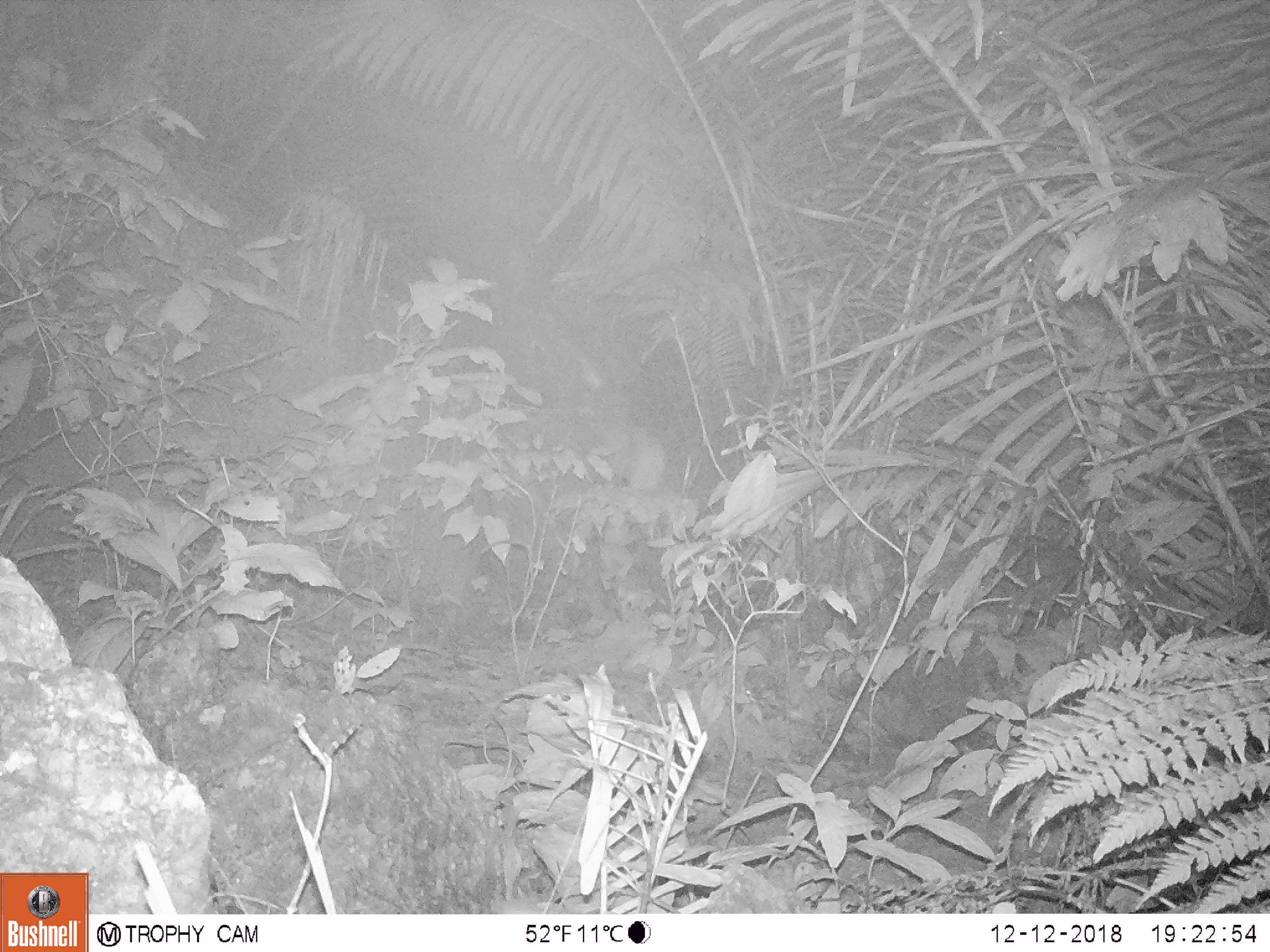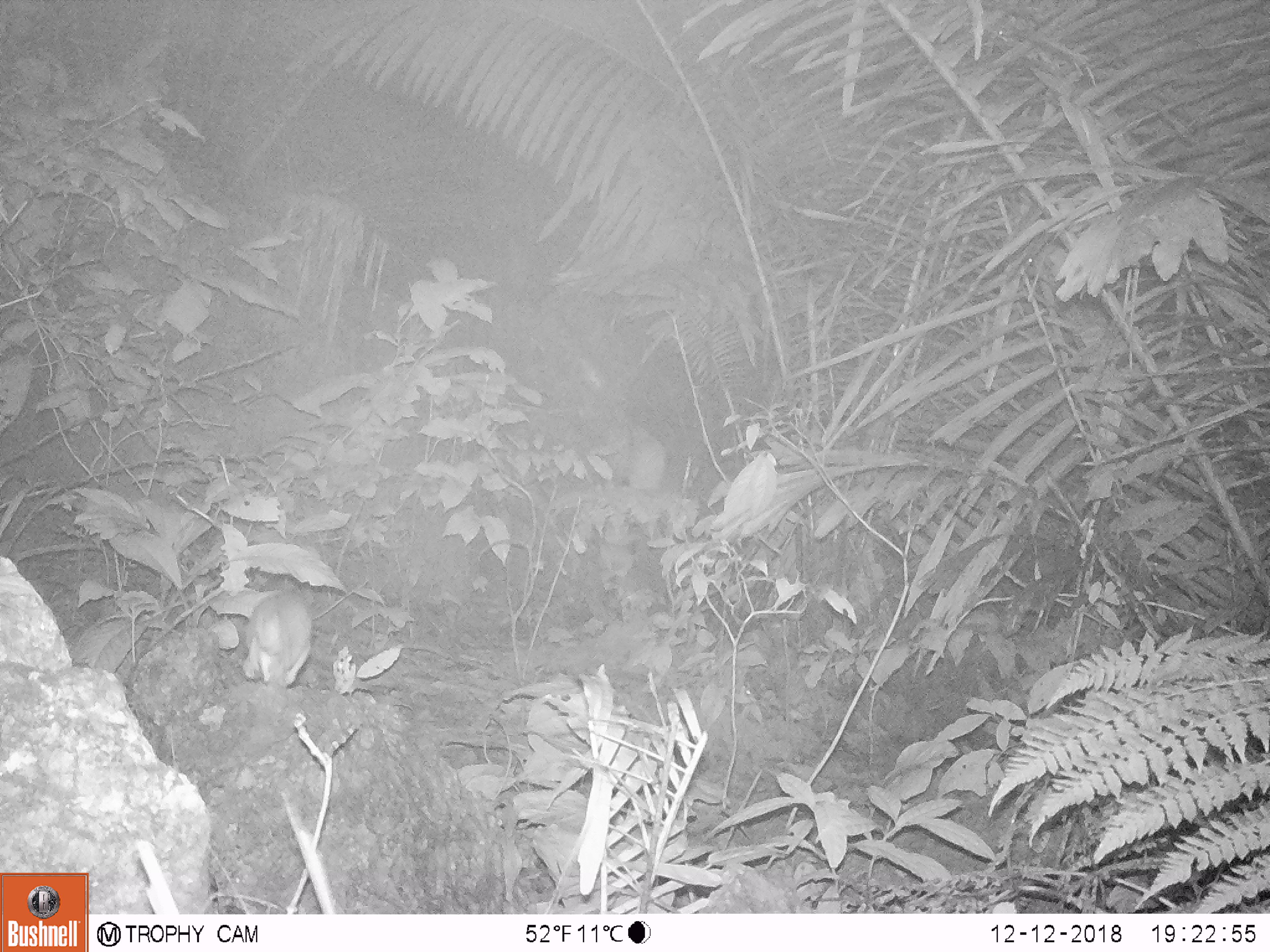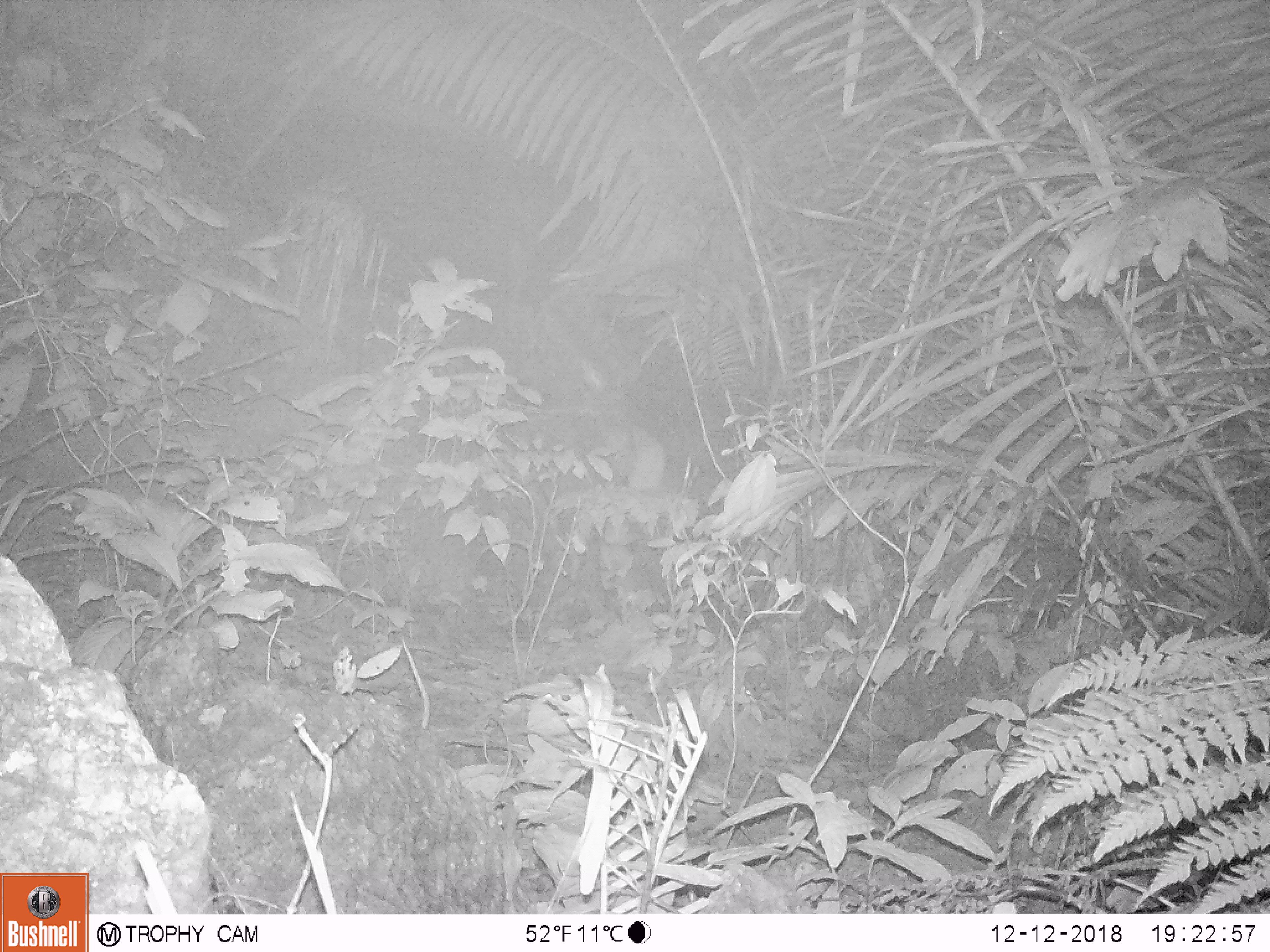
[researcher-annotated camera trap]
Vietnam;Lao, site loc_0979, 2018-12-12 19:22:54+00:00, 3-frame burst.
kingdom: Animalia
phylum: Chordata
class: Mammalia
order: Rodentia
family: Muridae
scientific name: Muridae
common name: old-world mice and rats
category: unidentified murid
Unidentified murid (old-world mice and rats) (Muridae). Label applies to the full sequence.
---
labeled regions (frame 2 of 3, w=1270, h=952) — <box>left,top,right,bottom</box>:
unidentified murid: <box>241,591,314,687</box>